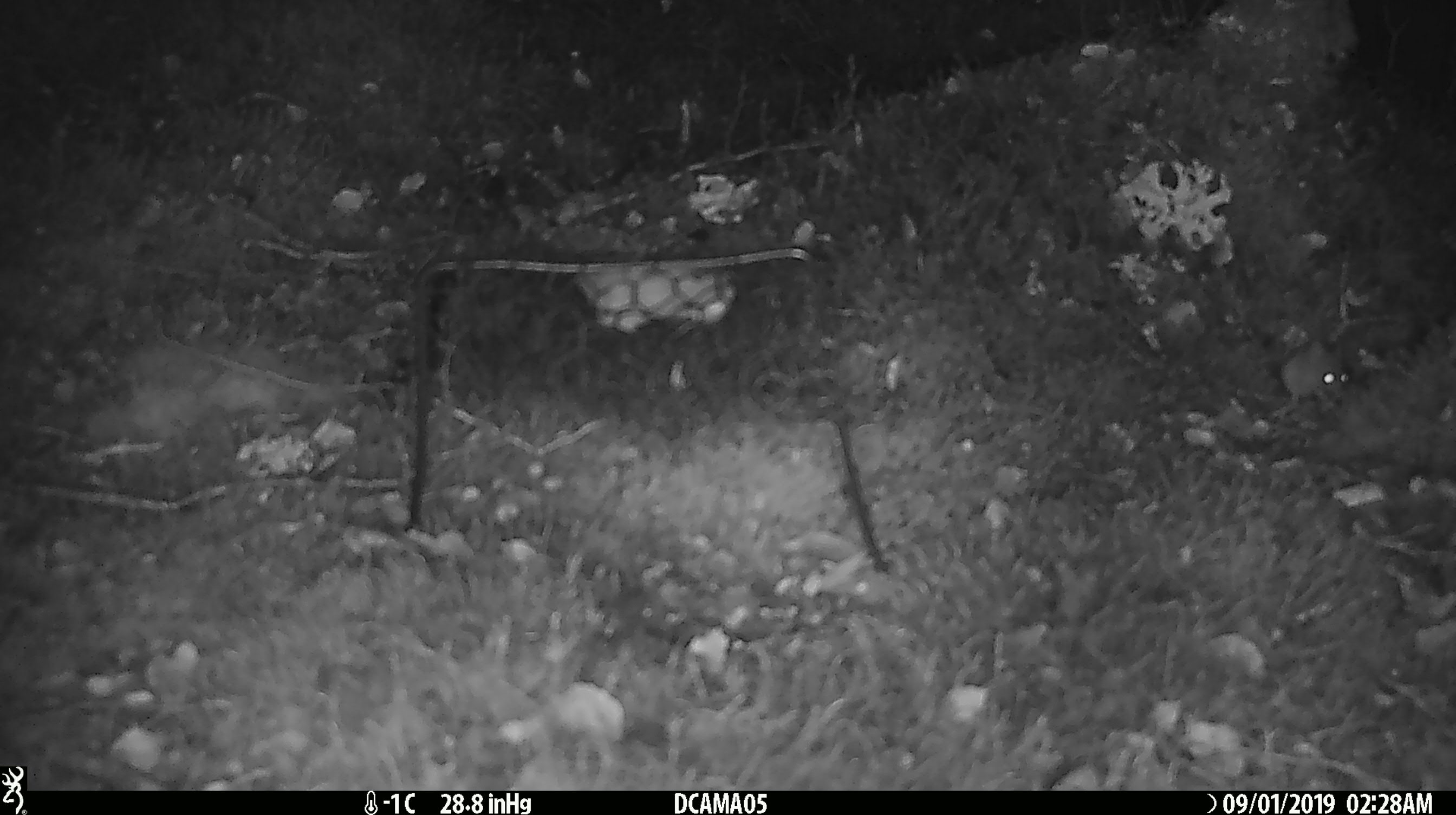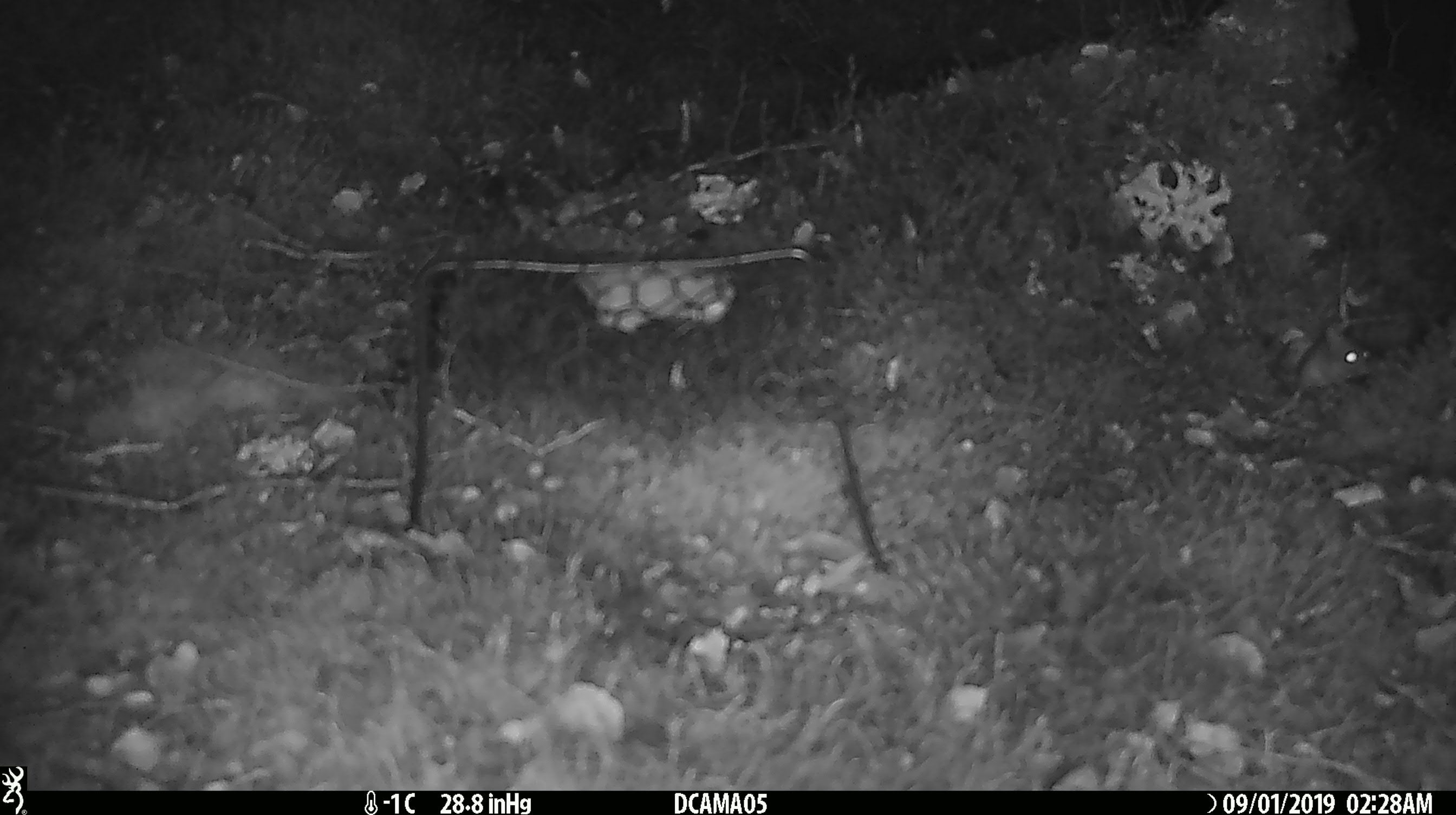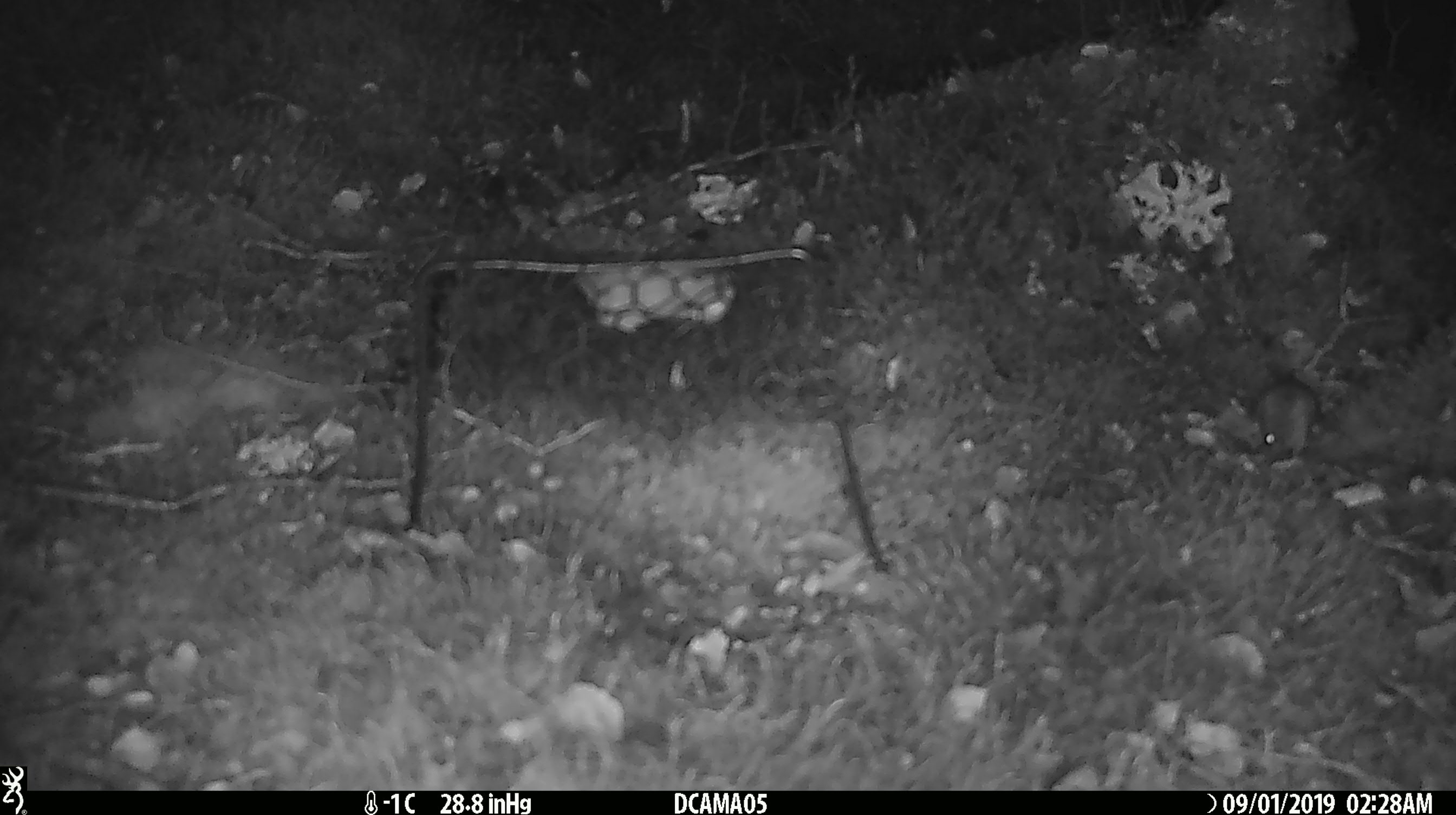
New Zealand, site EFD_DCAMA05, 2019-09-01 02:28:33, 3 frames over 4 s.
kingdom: Animalia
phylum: Chordata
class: Mammalia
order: Rodentia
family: Muridae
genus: Mus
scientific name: Mus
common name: mouse